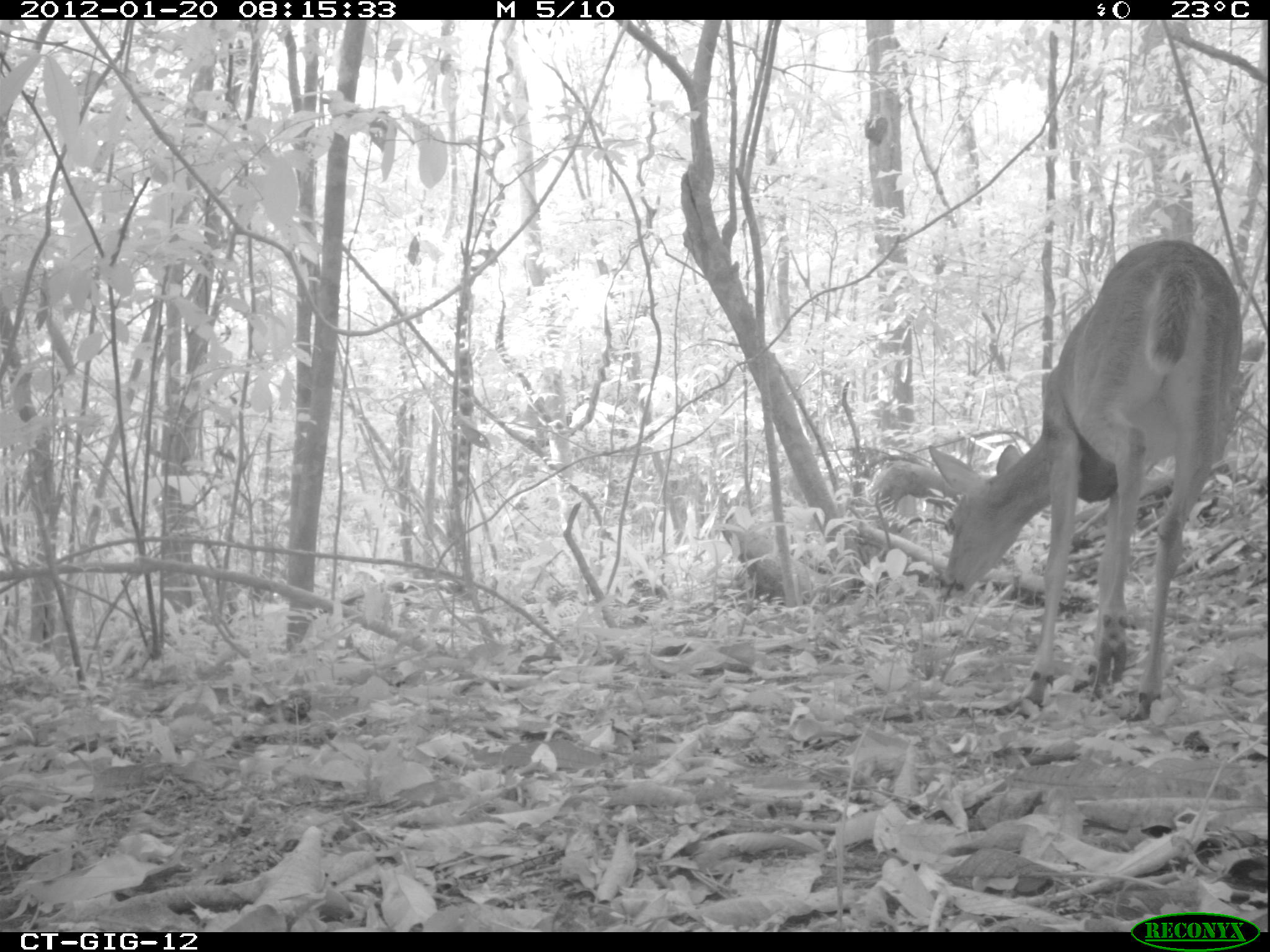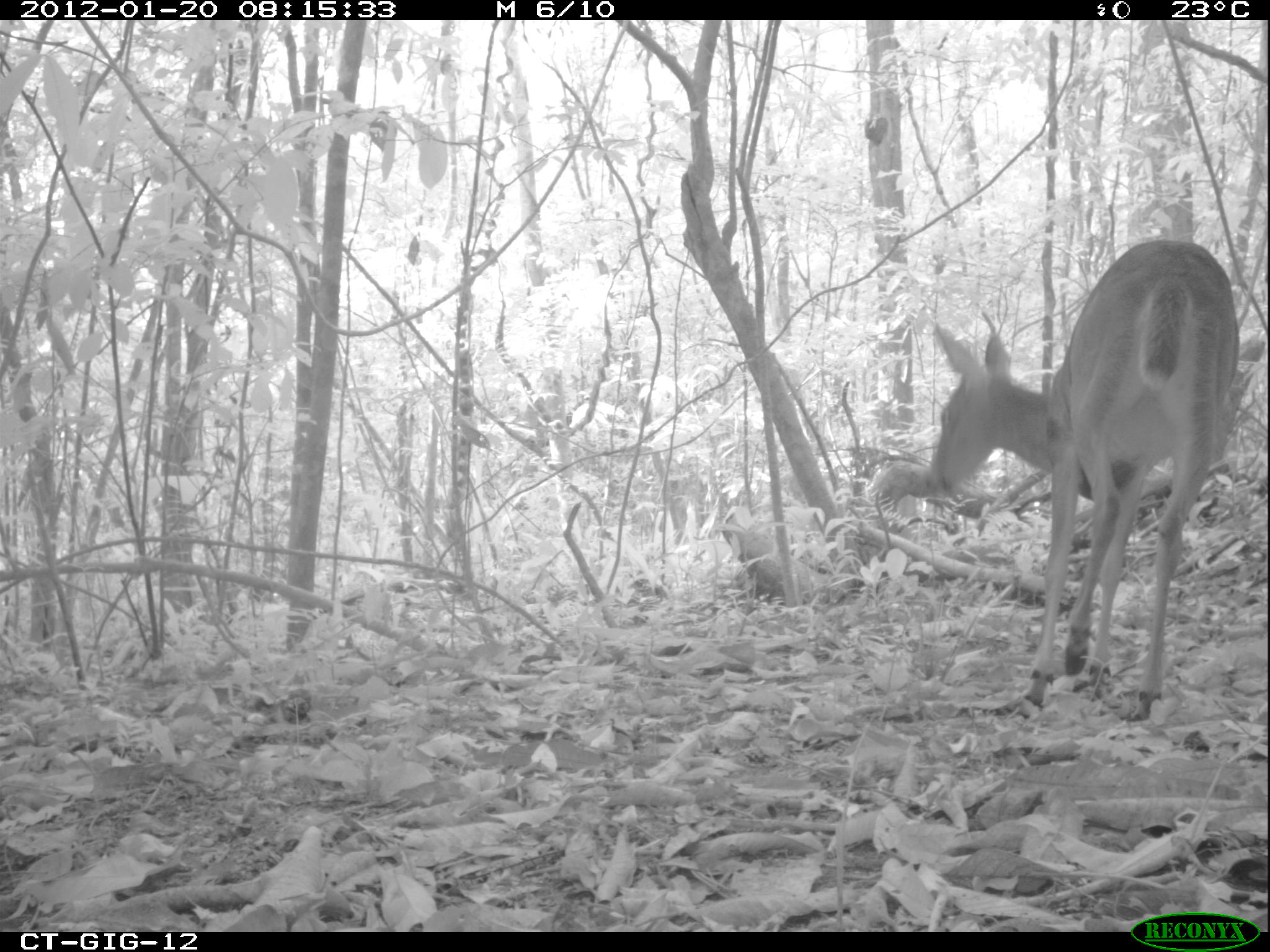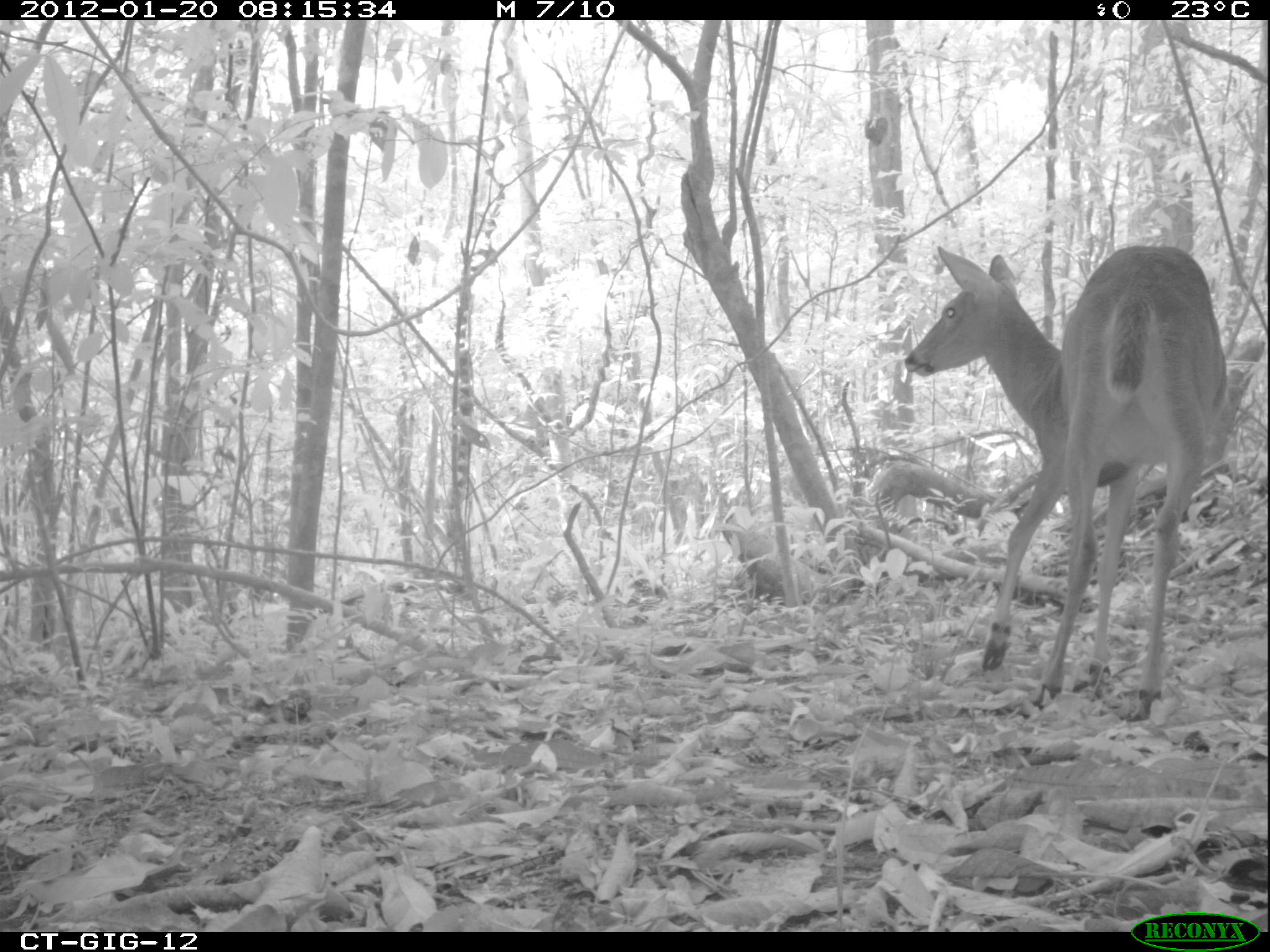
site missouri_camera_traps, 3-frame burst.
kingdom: Animalia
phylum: Chordata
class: Mammalia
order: Artiodactyla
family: Cervidae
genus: Odocoileus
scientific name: Odocoileus virginianus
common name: white-tailed deer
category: white tailed deer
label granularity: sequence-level